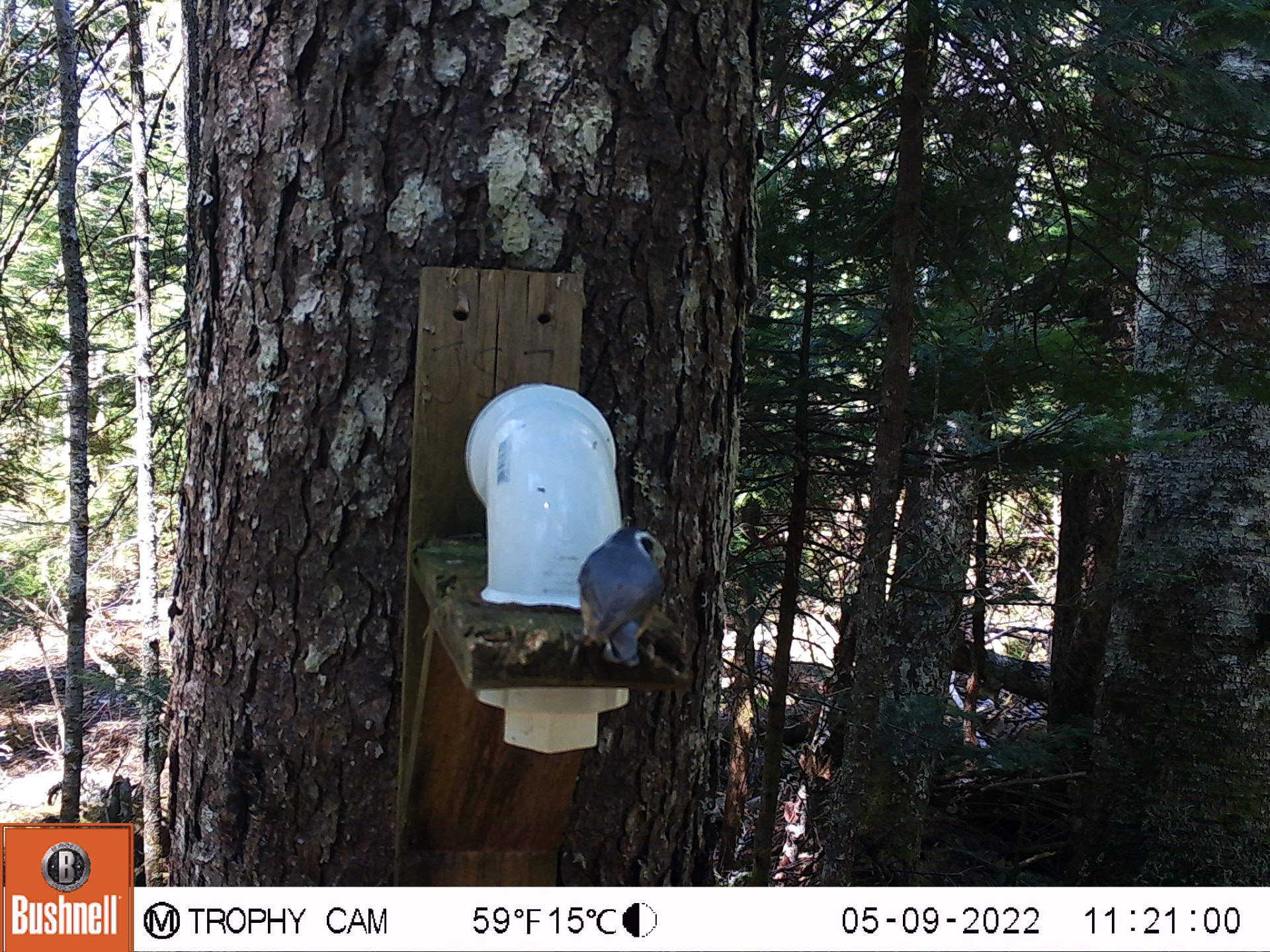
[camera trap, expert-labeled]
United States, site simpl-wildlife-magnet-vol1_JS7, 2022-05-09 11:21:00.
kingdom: Animalia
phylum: Chordata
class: Aves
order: Passeriformes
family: Sittidae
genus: Sitta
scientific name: Sitta canadensis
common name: red-breasted nuthatch